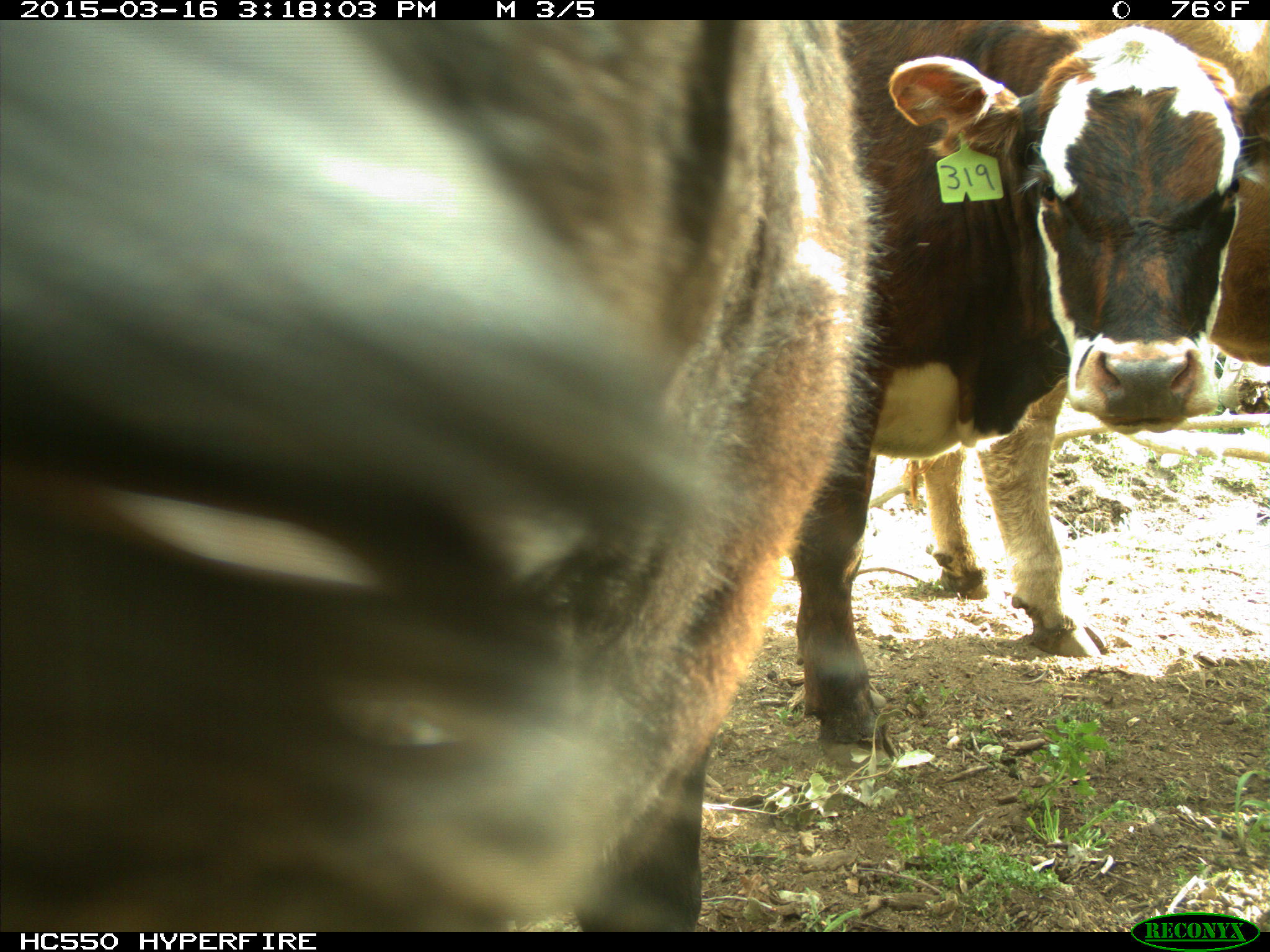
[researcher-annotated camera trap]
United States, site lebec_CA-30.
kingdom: Animalia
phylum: Chordata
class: Mammalia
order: Artiodactyla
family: Bovidae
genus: Bos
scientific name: Bos taurus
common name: domestic cow